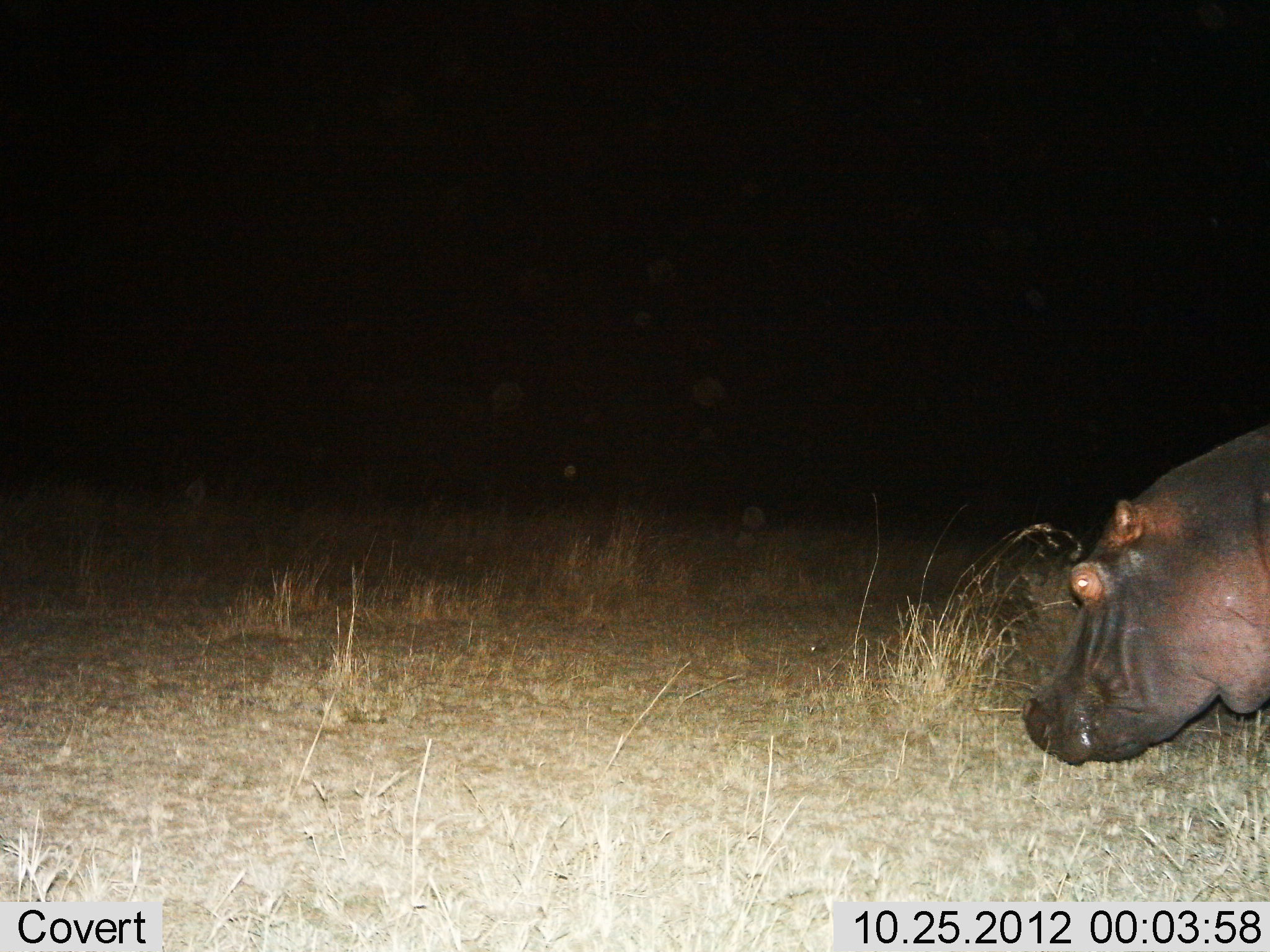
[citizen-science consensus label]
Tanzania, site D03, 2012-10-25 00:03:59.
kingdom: Animalia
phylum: Chordata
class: Mammalia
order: Artiodactyla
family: Hippopotamidae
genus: Hippopotamus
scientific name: Hippopotamus amphibius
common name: hippopotamus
Hippopotamus (Hippopotamus amphibius), count 1. Behavior (volunteer vote fractions): standing 30%, resting 0%, moving 60%, interacting 0%. Young present (vote fraction): 0%. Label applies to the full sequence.